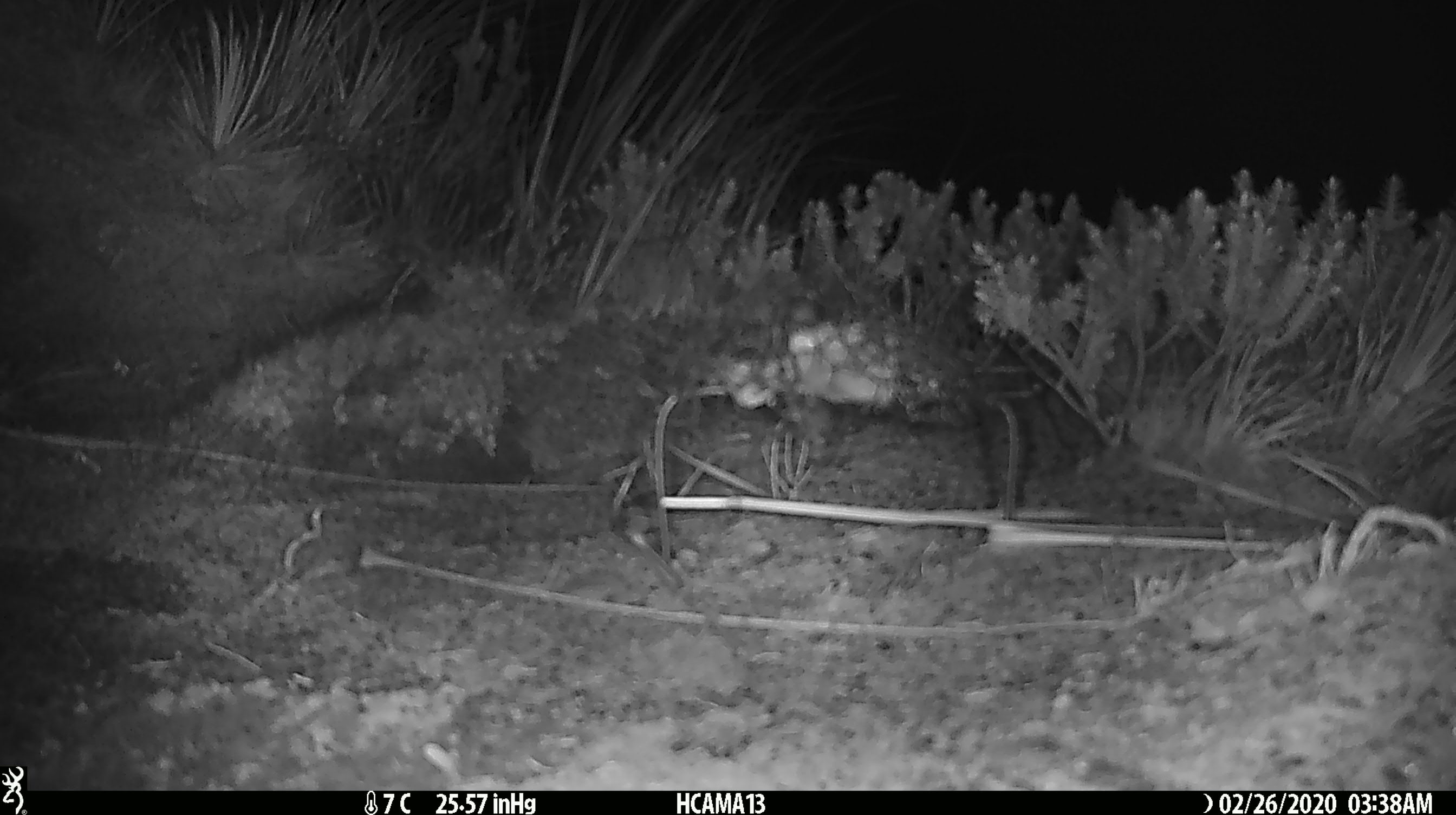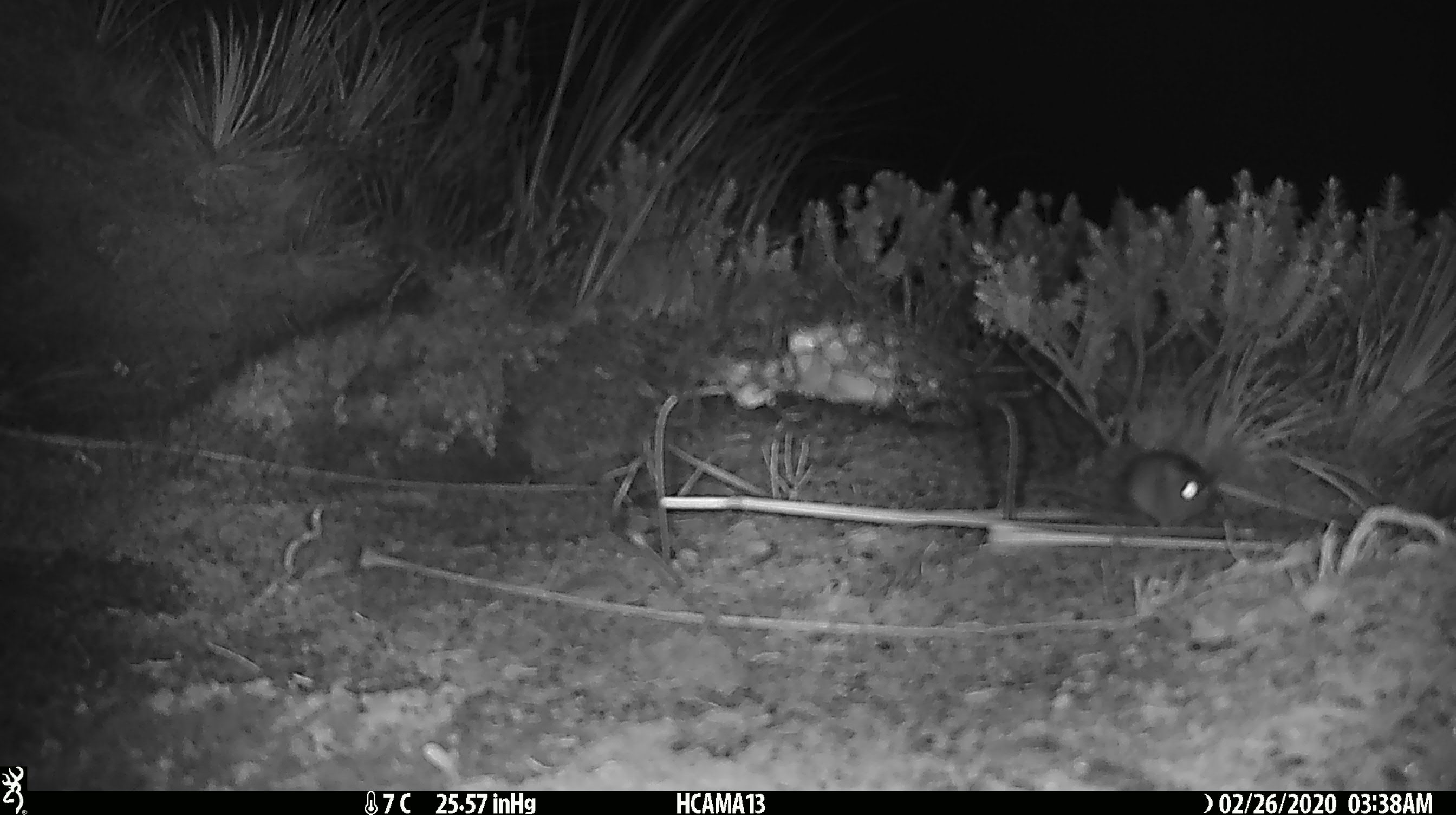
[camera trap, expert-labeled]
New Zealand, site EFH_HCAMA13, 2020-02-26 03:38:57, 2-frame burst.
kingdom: Animalia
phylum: Chordata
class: Mammalia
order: Rodentia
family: Muridae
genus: Mus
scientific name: Mus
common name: mouse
Mouse (Mus).